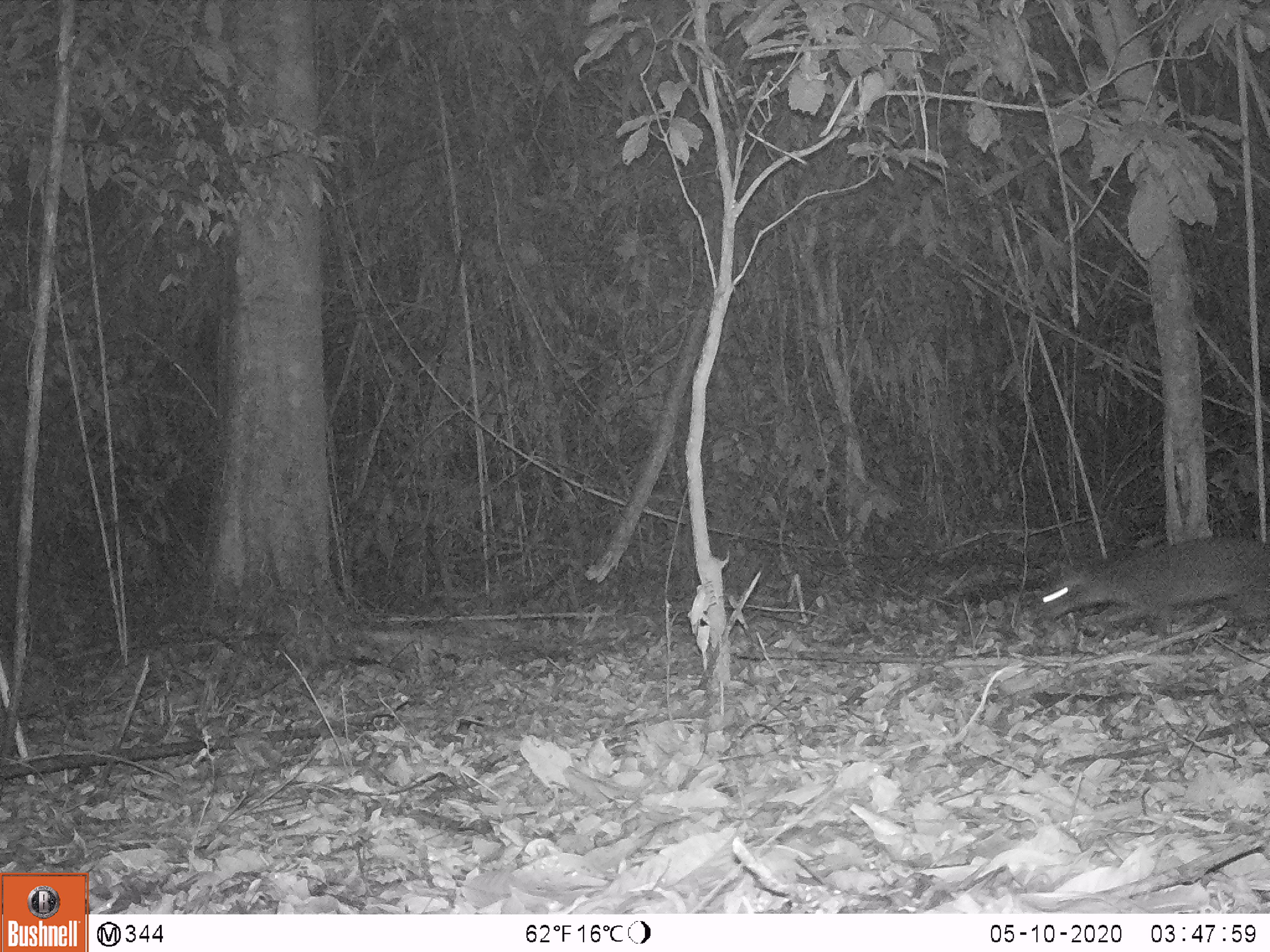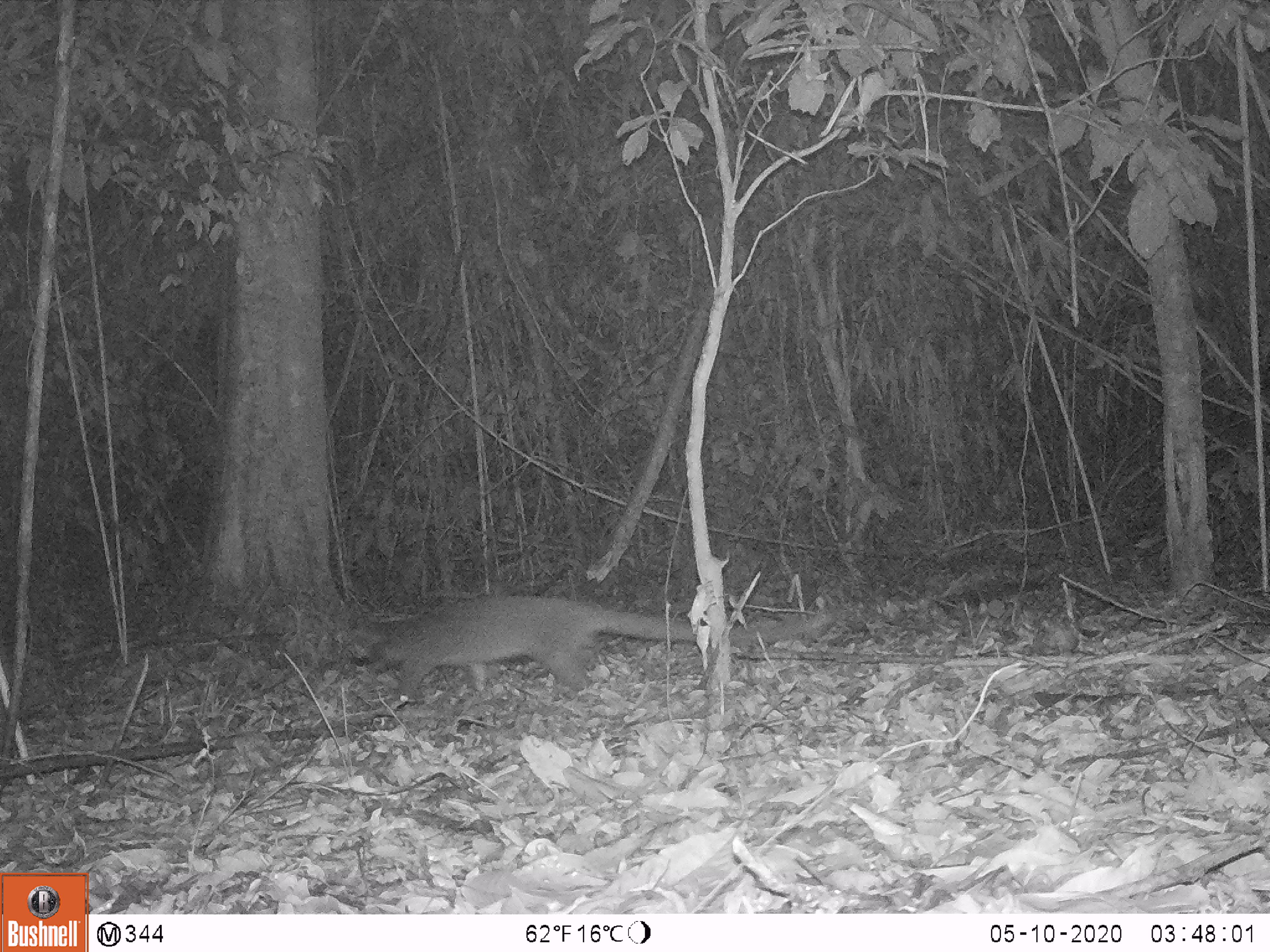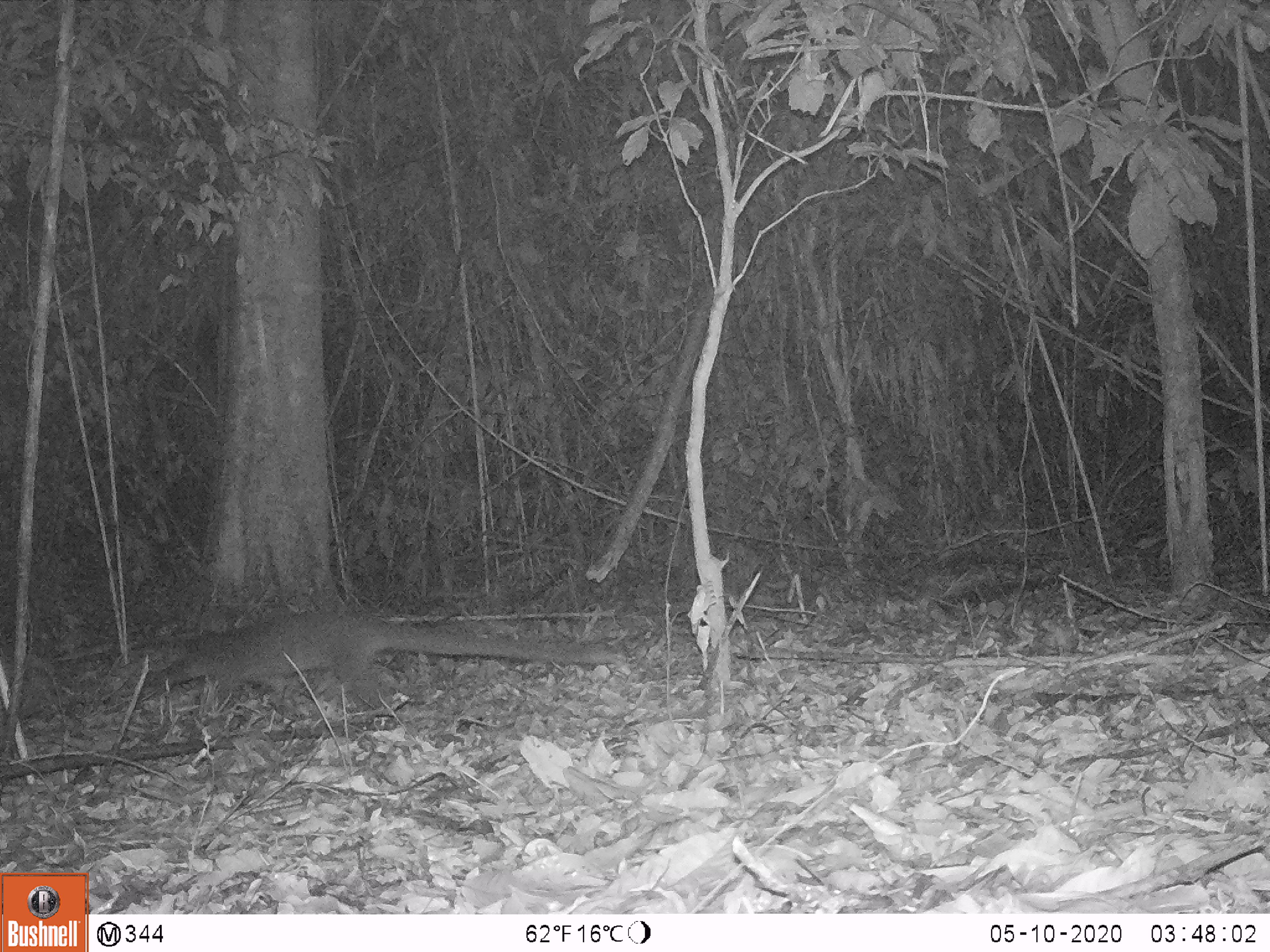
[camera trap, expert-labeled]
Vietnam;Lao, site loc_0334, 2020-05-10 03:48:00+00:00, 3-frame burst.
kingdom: Animalia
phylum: Chordata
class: Mammalia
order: Carnivora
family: Viverridae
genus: Paguma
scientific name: Paguma larvata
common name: masked palm civet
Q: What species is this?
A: Masked palm civet (Paguma larvata).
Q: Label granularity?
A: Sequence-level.